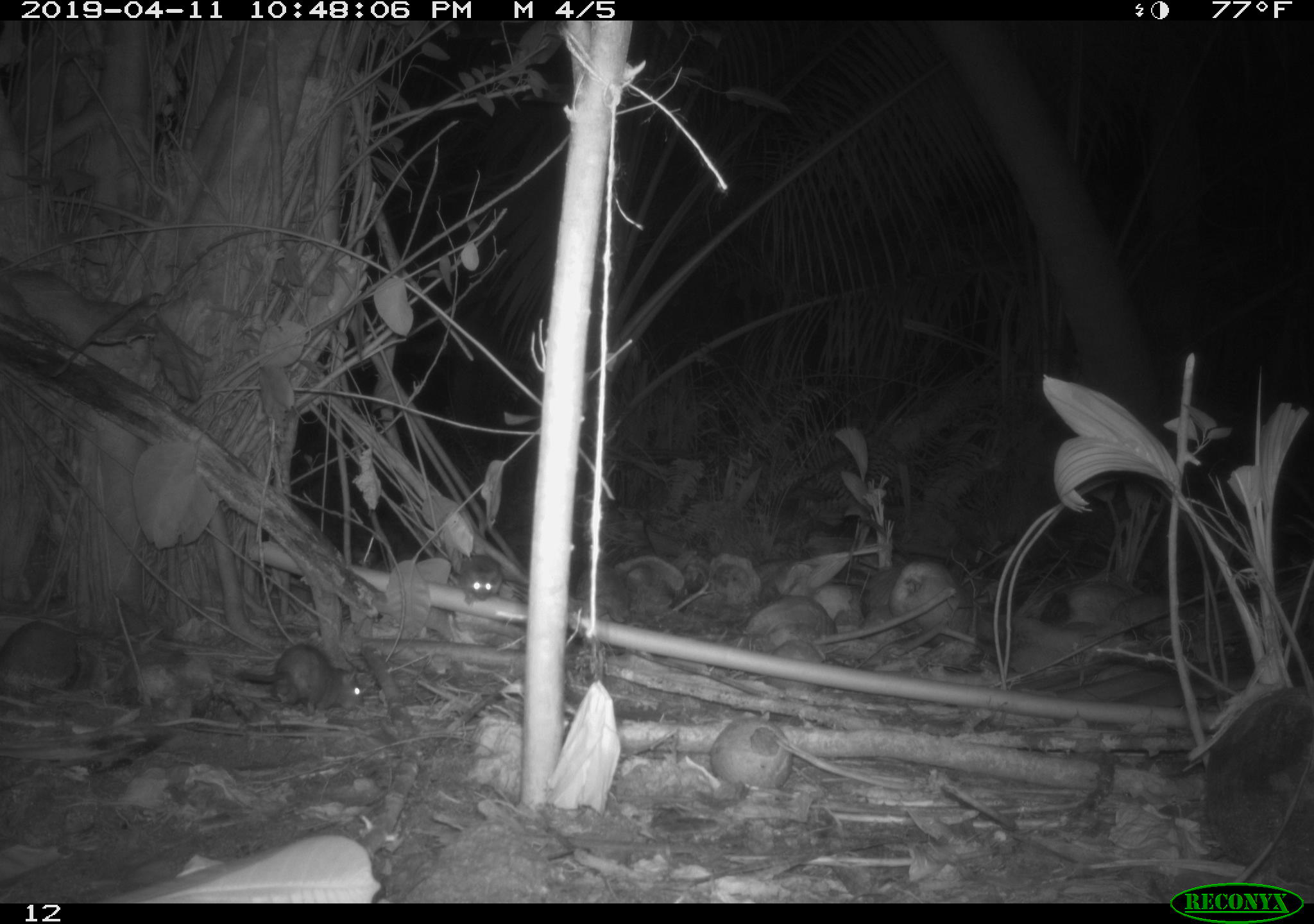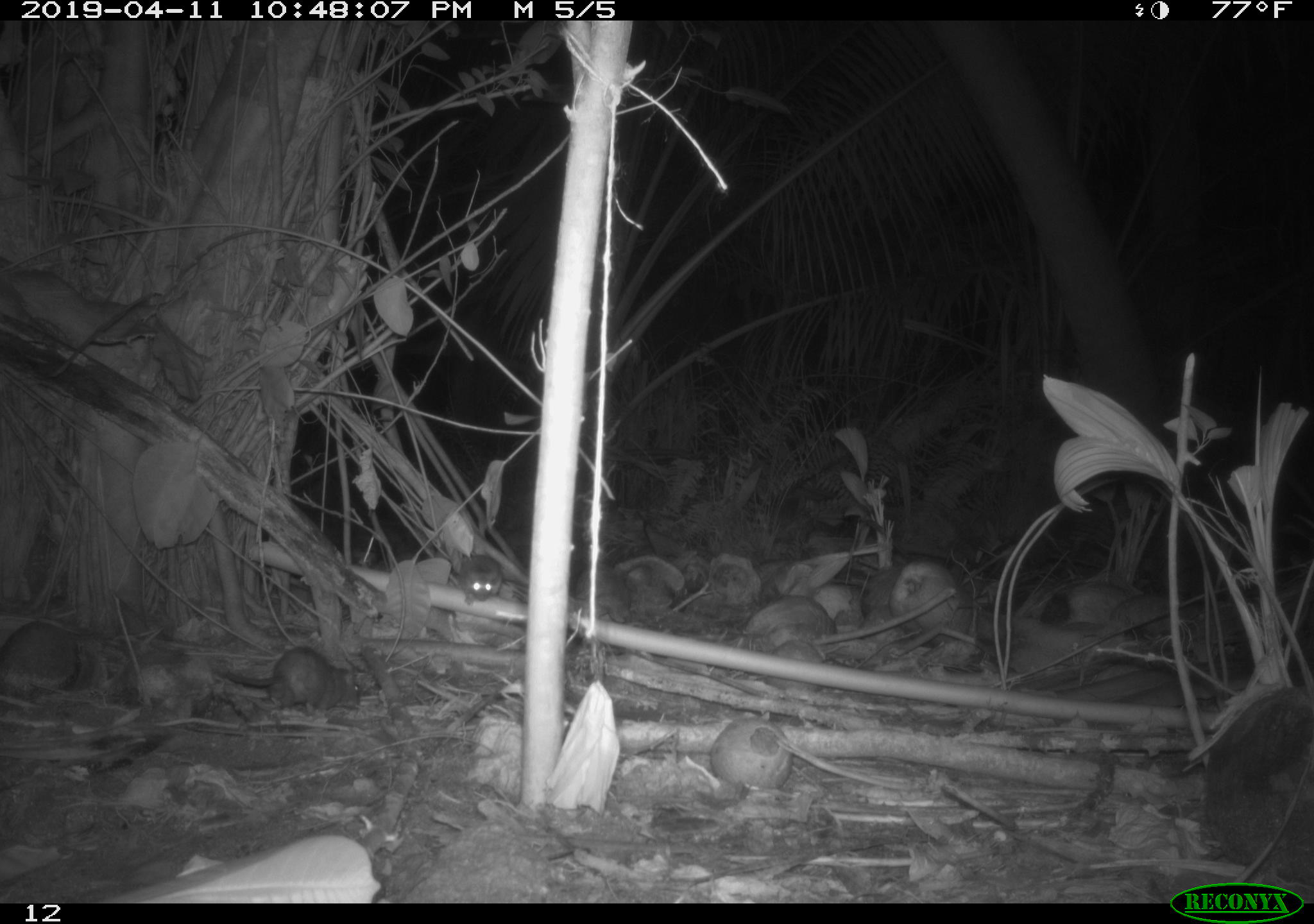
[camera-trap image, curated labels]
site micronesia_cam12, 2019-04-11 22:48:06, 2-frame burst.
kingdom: Animalia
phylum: Chordata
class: Mammalia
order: Rodentia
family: Muridae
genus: Rattus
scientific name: Rattus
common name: rat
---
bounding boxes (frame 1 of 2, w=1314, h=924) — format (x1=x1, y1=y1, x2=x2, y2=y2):
rat: (x1=219, y1=642, x2=363, y2=718); (x1=449, y1=552, x2=504, y2=601)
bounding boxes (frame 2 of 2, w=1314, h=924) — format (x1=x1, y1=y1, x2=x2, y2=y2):
rat: (x1=459, y1=543, x2=505, y2=610)